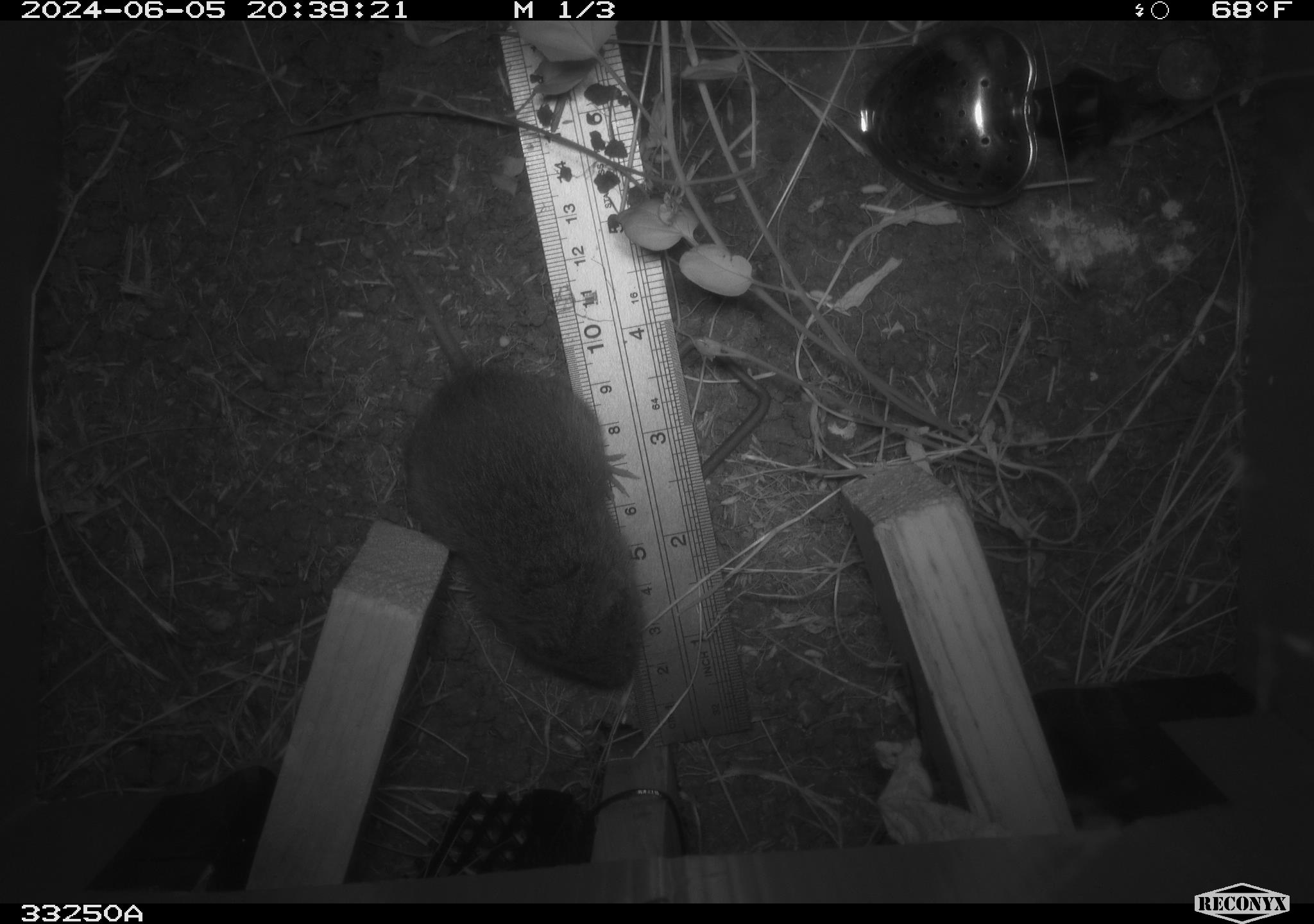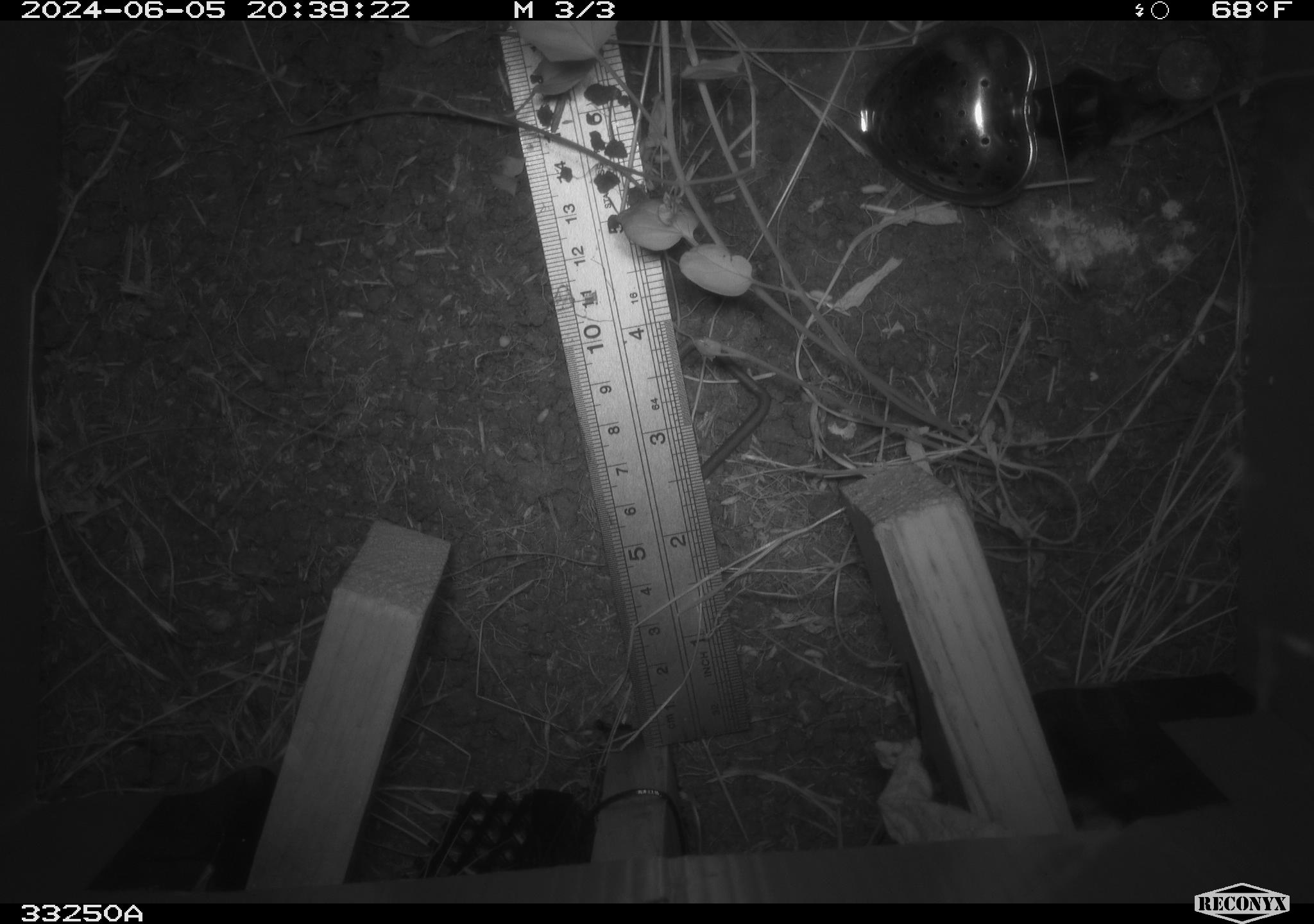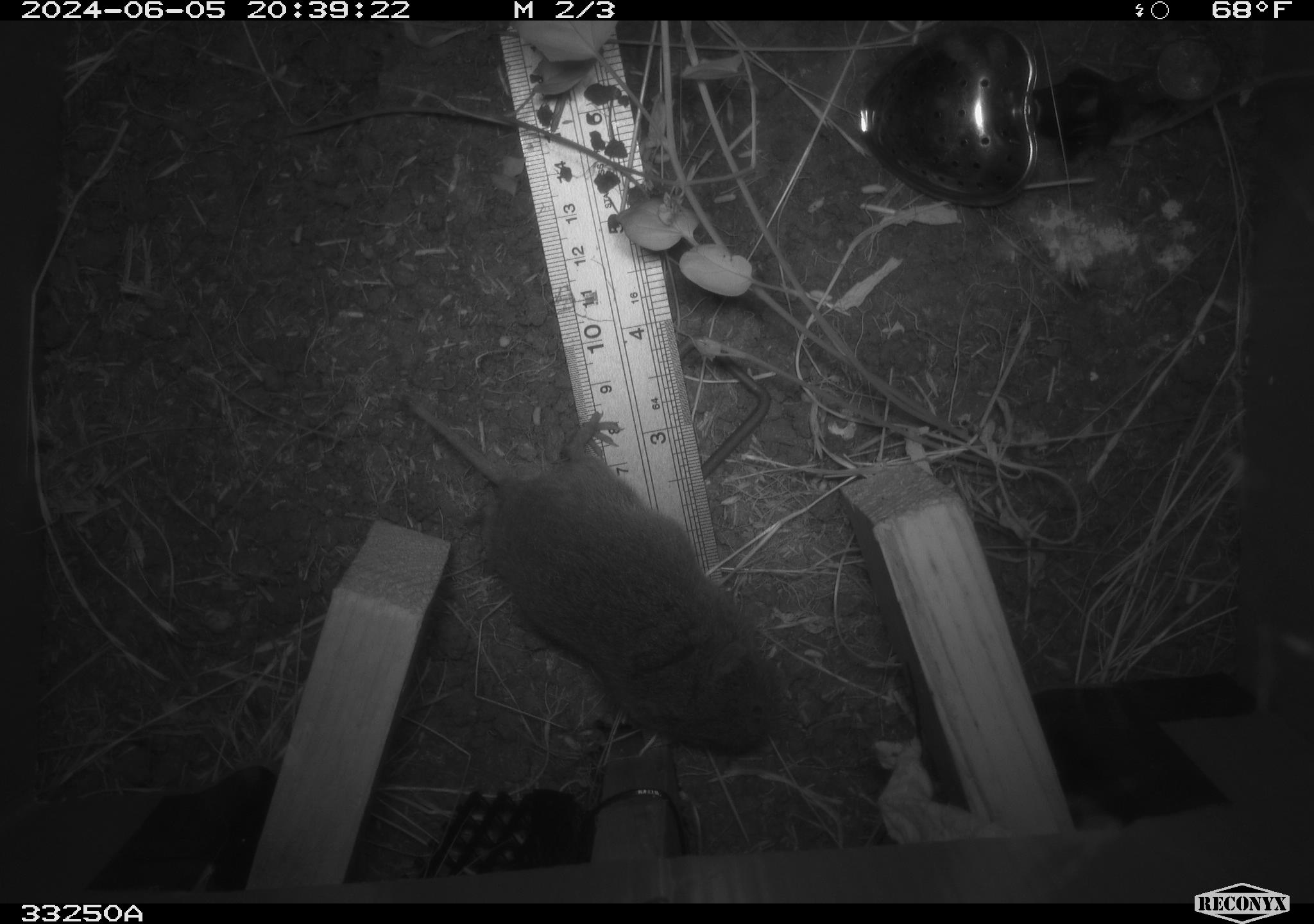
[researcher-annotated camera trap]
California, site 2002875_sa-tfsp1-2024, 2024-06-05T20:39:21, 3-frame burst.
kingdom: Animalia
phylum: Chordata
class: Mammalia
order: Rodentia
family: Cricetidae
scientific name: Arvicolinae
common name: voles, lemmings, and muskrats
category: arvicolinae subfamily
Arvicolinae subfamily (voles, lemmings, and muskrats) (Arvicolinae).